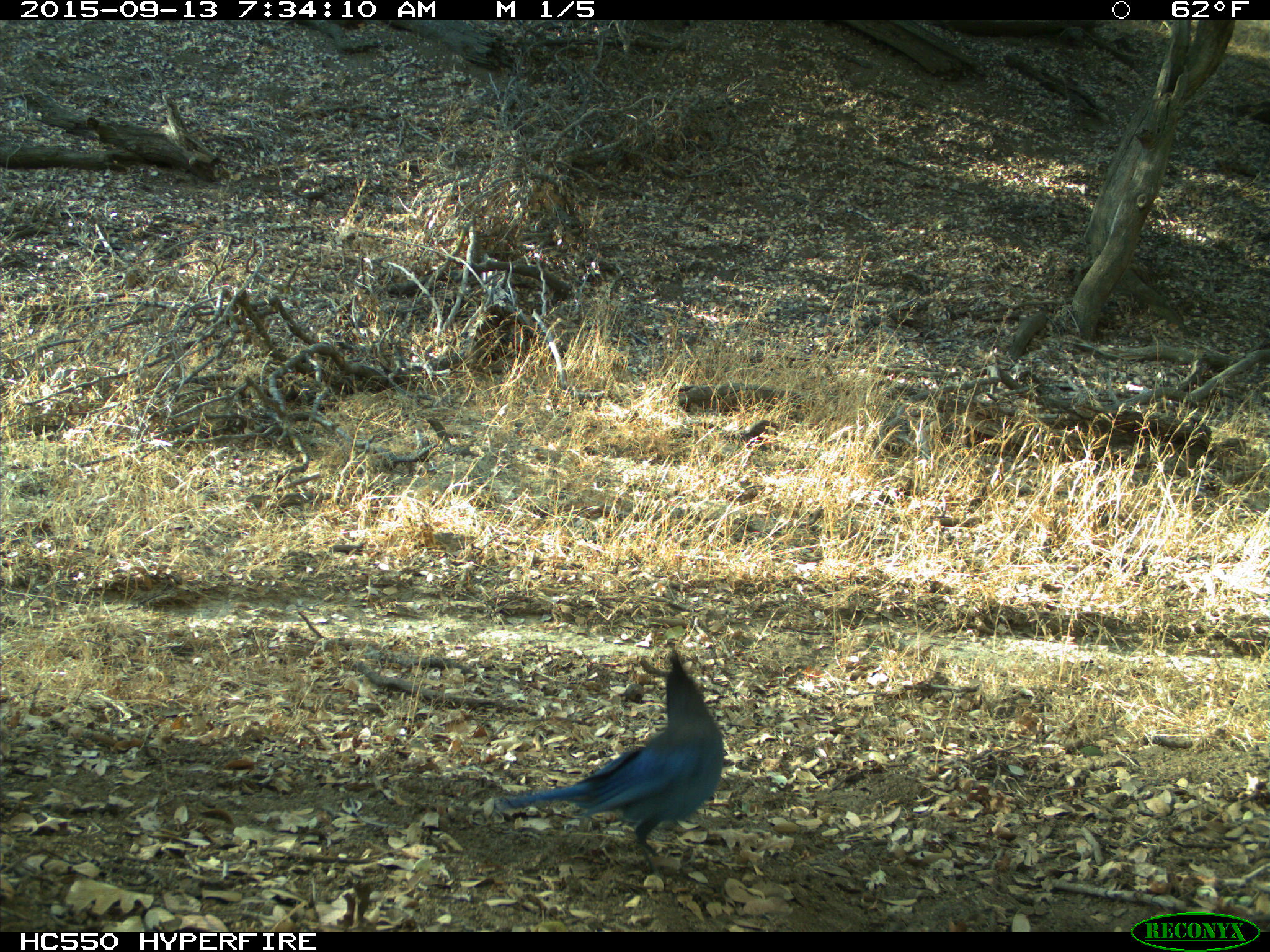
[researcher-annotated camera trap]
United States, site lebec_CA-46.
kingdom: Animalia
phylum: Chordata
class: Aves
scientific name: Aves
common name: birds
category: unidentified bird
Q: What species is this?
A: Unidentified bird (birds) (Aves).